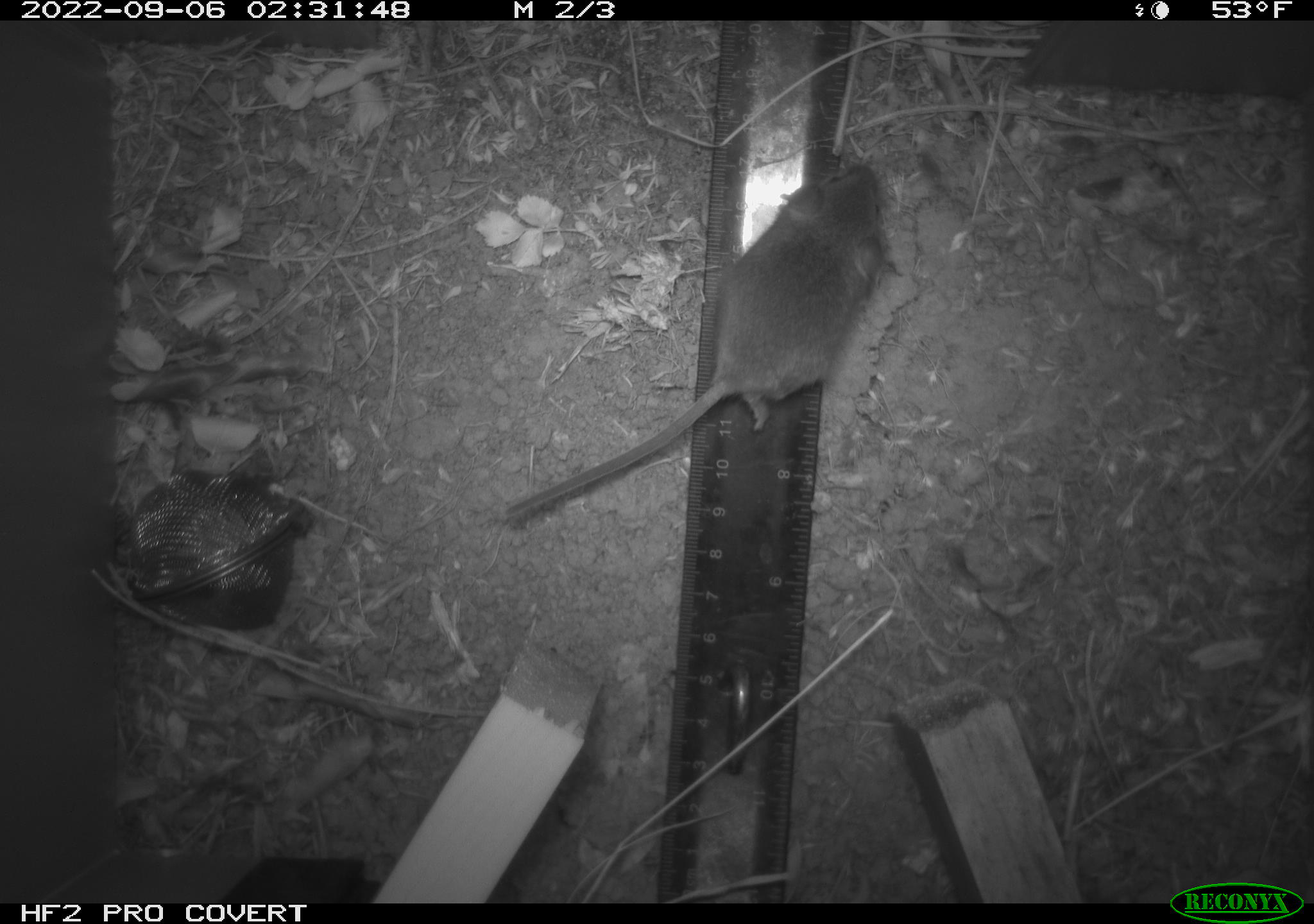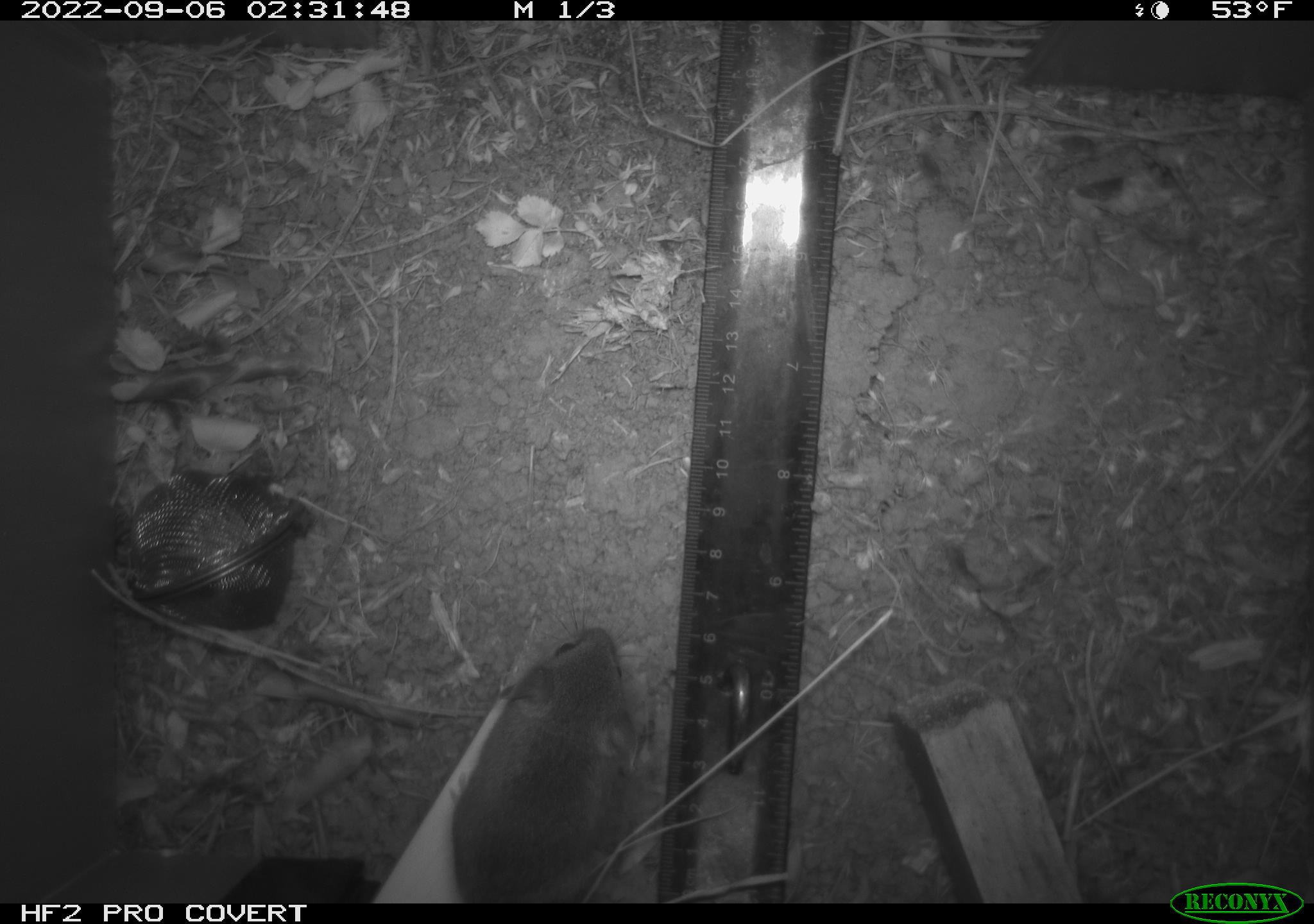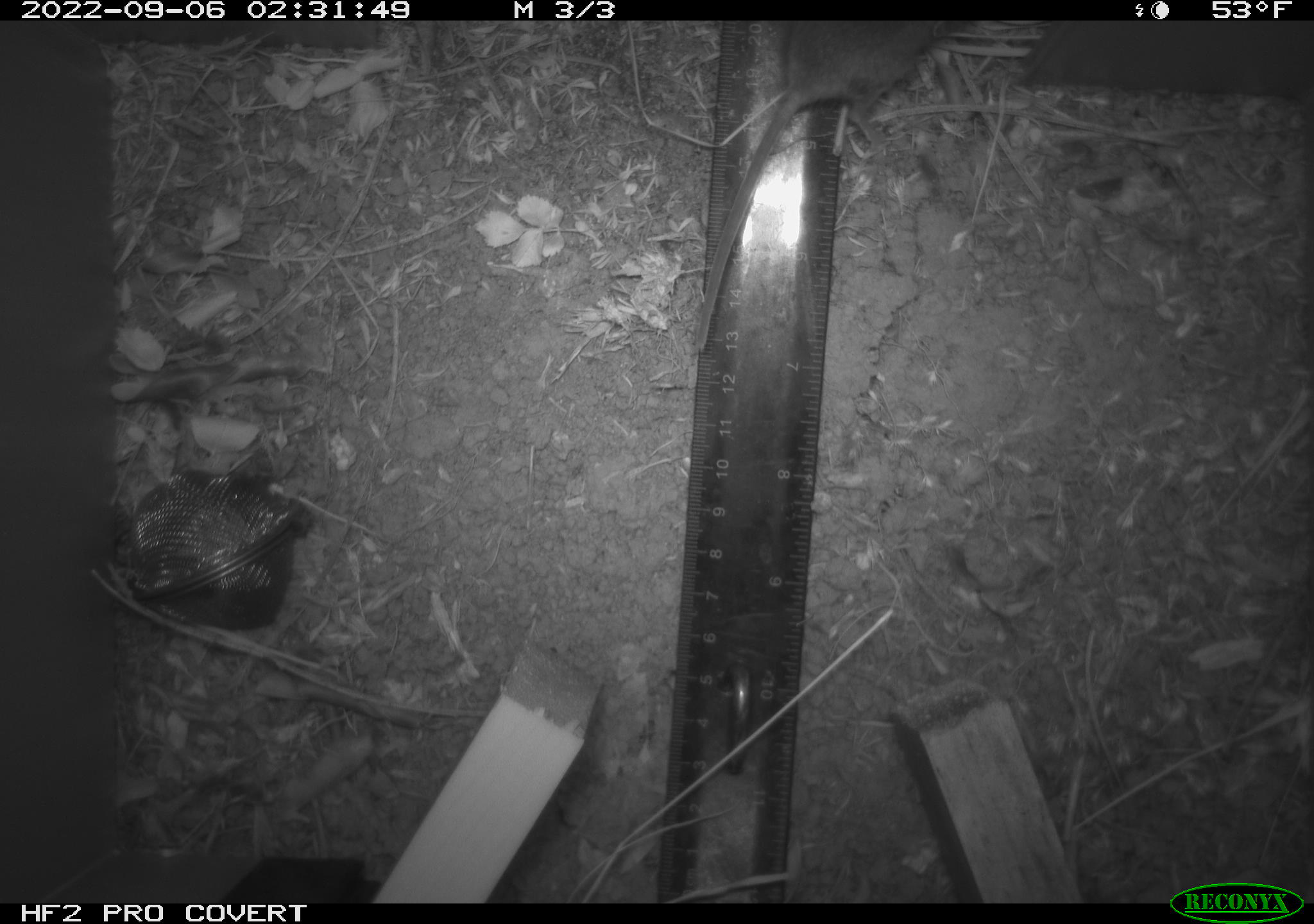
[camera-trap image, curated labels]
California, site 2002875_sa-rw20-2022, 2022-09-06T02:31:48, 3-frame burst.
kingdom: Animalia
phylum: Chordata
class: Mammalia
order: Rodentia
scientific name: Rodentia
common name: mouse species